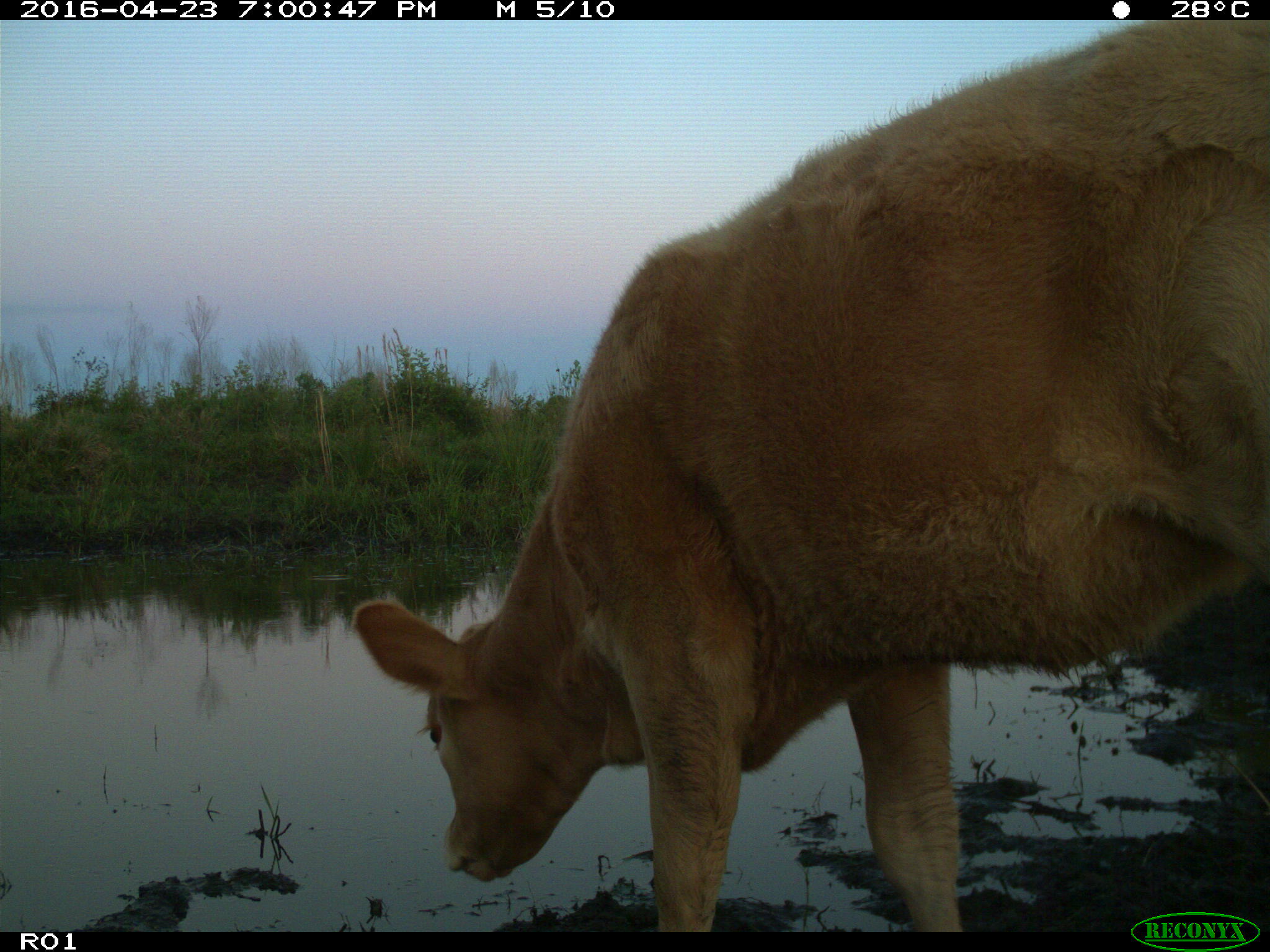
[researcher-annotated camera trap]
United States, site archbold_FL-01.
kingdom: Animalia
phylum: Chordata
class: Mammalia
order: Artiodactyla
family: Bovidae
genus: Bos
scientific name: Bos taurus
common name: domestic cow